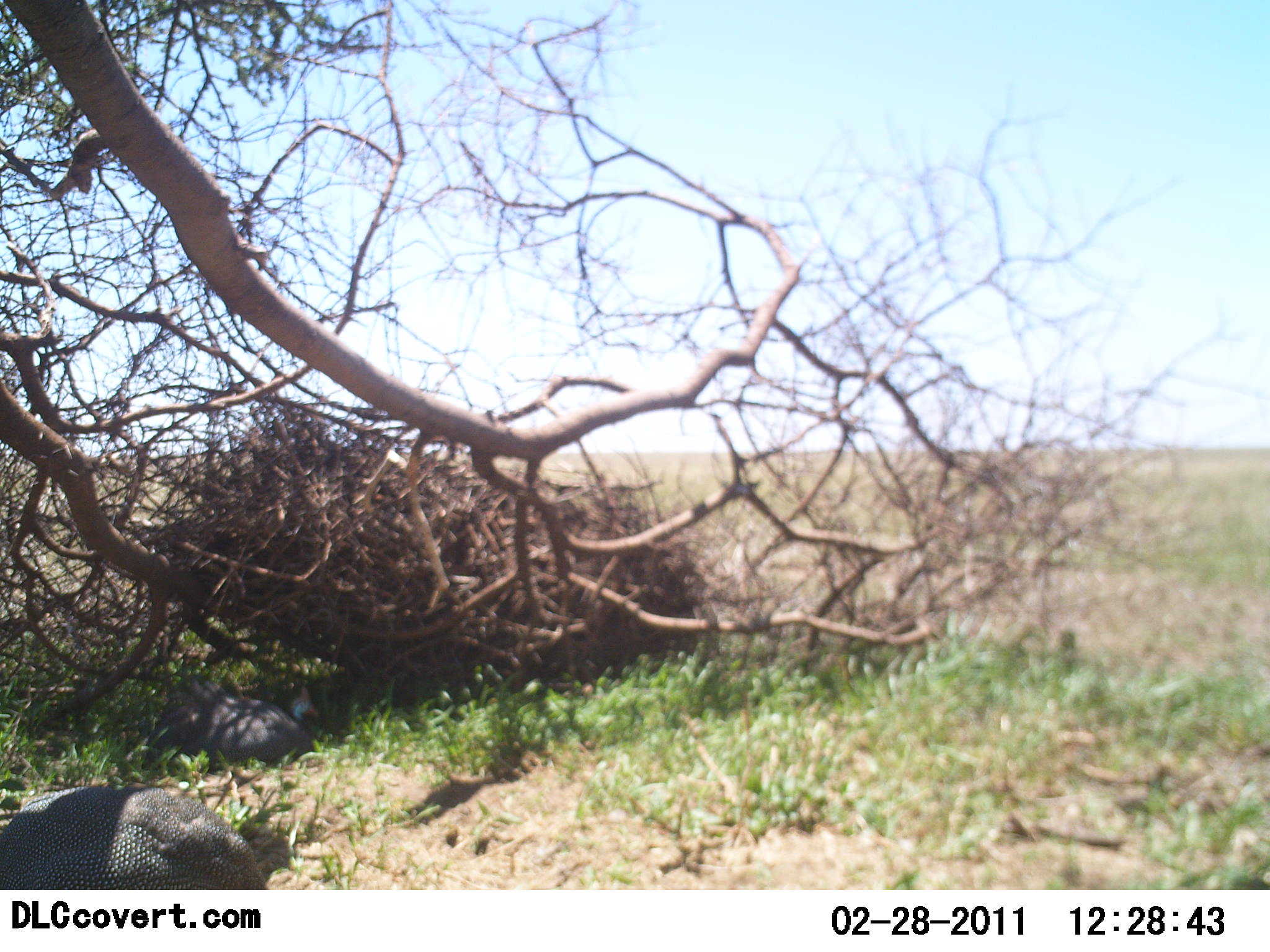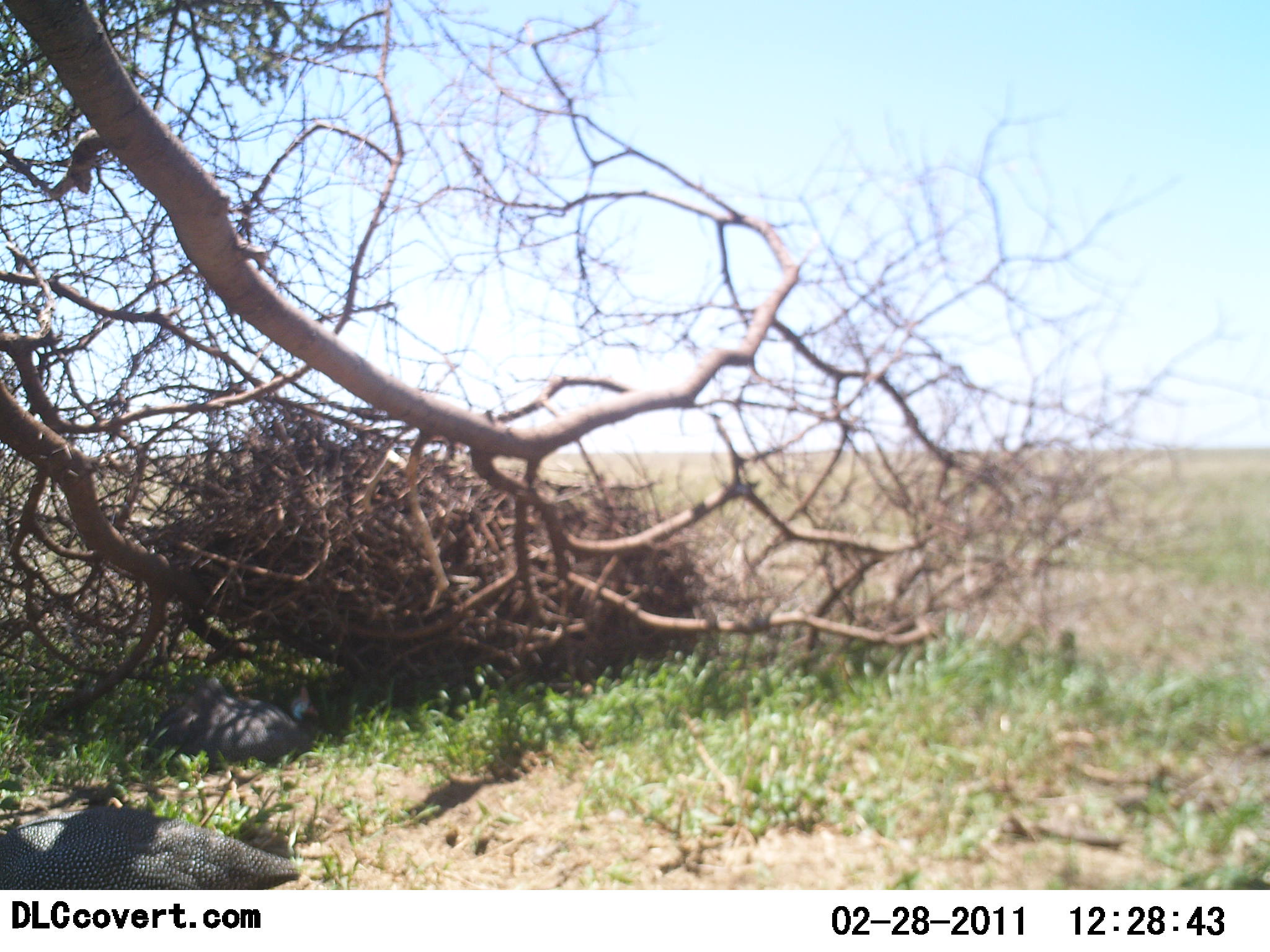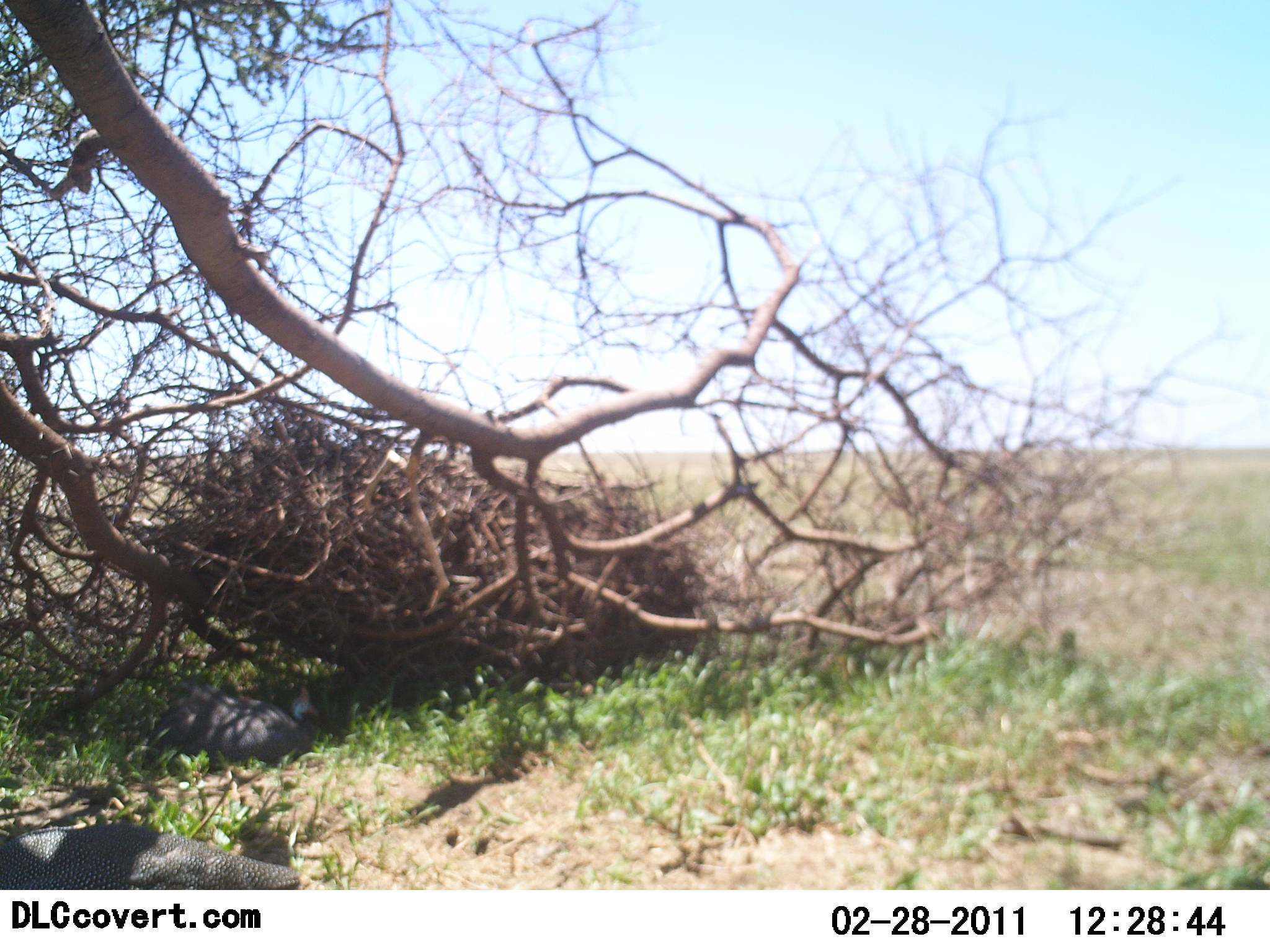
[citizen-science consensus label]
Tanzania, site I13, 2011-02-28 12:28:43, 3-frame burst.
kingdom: Animalia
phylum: Chordata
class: Aves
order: Galliformes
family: Numididae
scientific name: Numididae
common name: guinea fowl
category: guineafowl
Guineafowl (guinea fowl) (Numididae), count 2. Behavior (volunteer vote fractions): standing 8%, resting 92%, moving 15%, interacting 0%. Young present (vote fraction): 0%. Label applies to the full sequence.